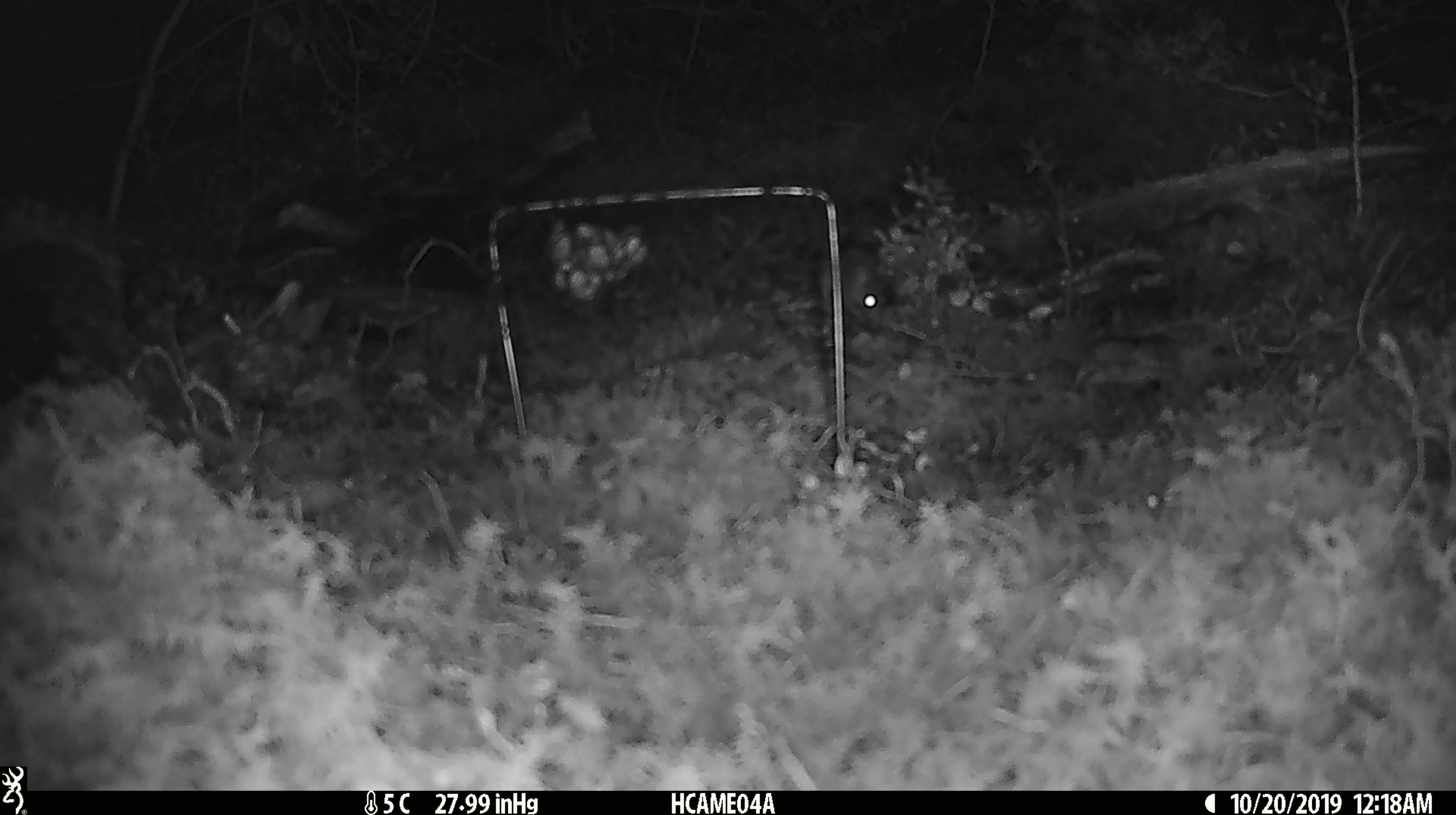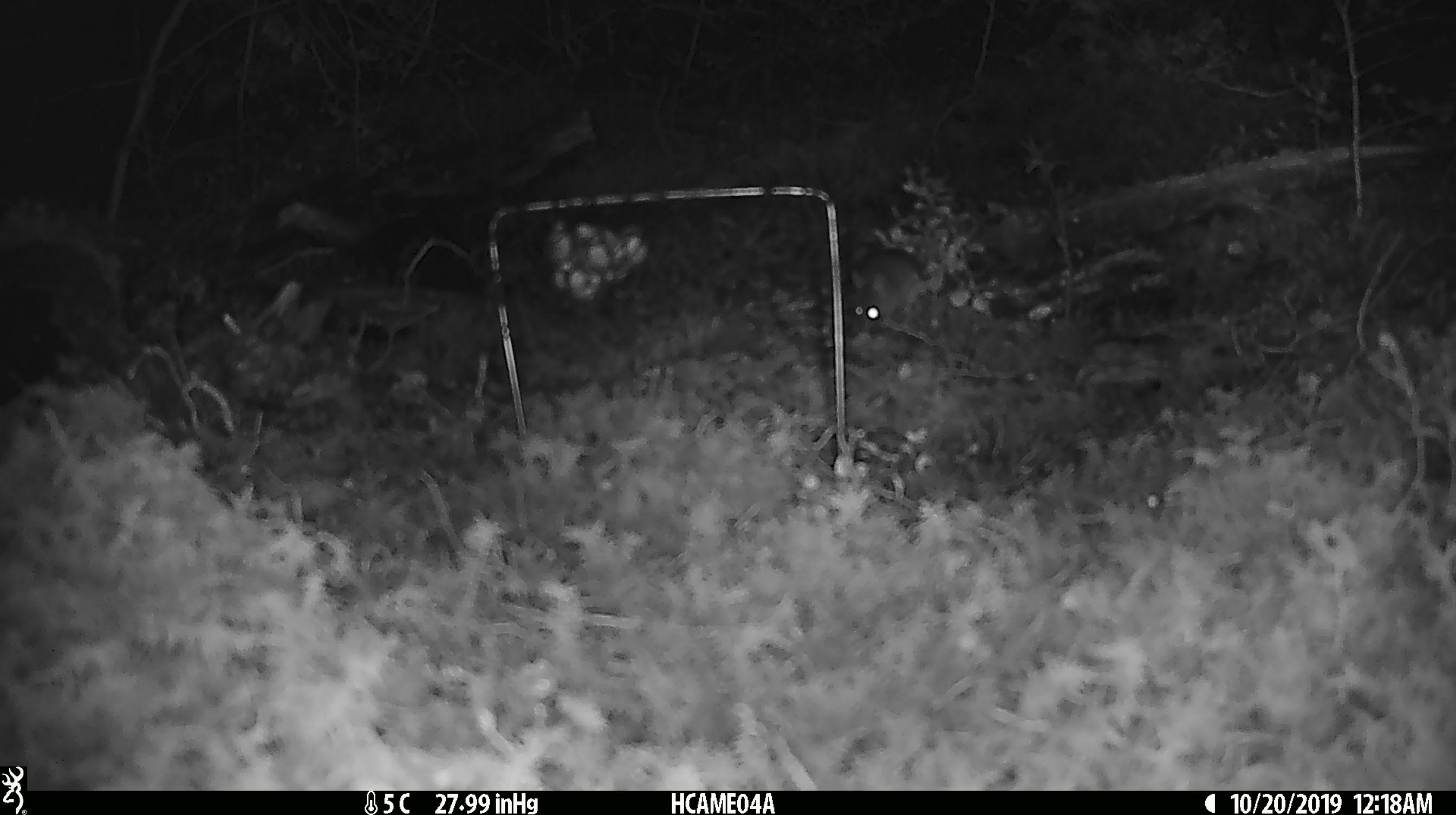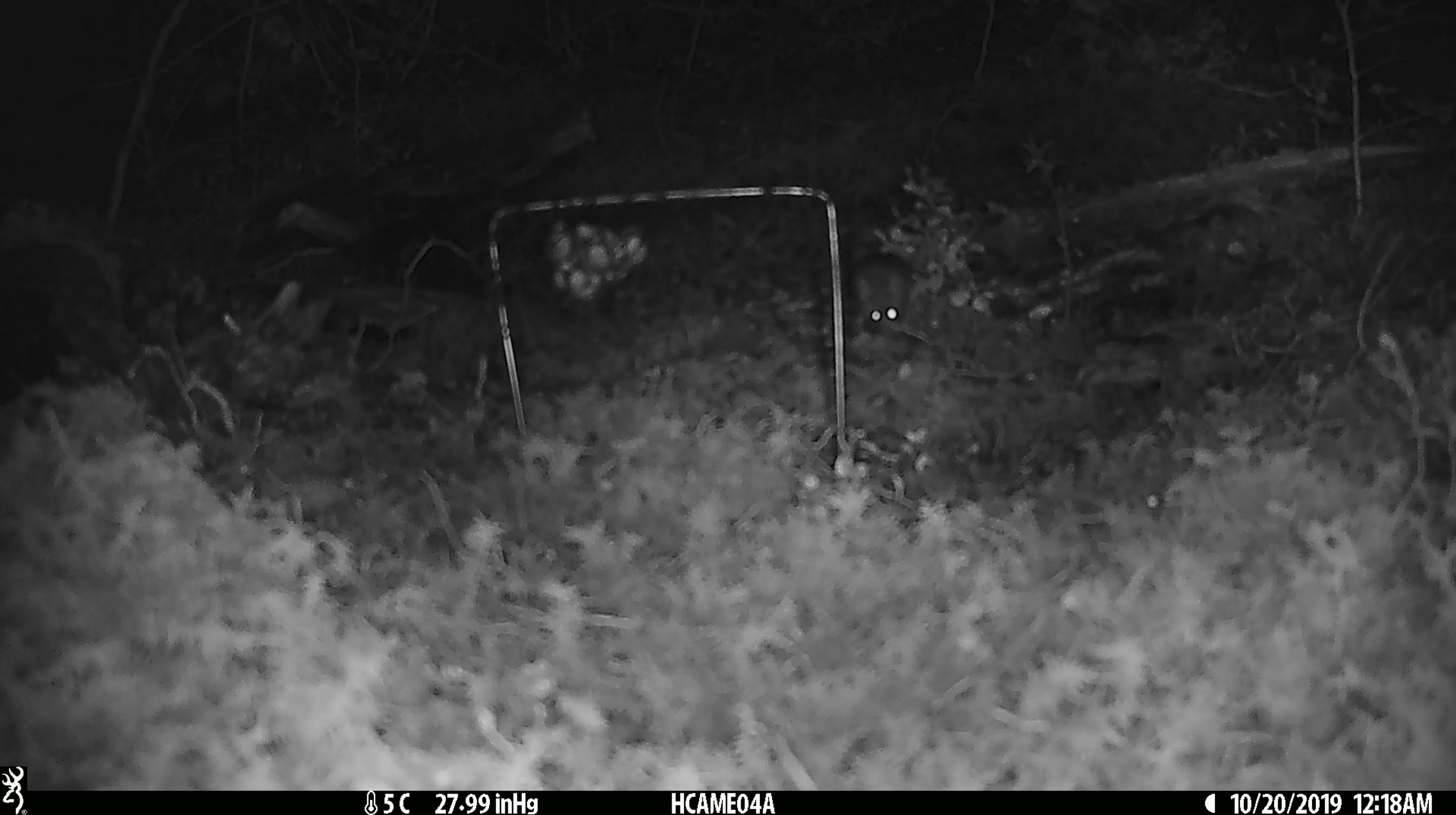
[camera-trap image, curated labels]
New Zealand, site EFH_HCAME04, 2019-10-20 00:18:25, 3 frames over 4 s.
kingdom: Animalia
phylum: Chordata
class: Mammalia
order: Rodentia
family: Muridae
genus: Mus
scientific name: Mus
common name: mouse